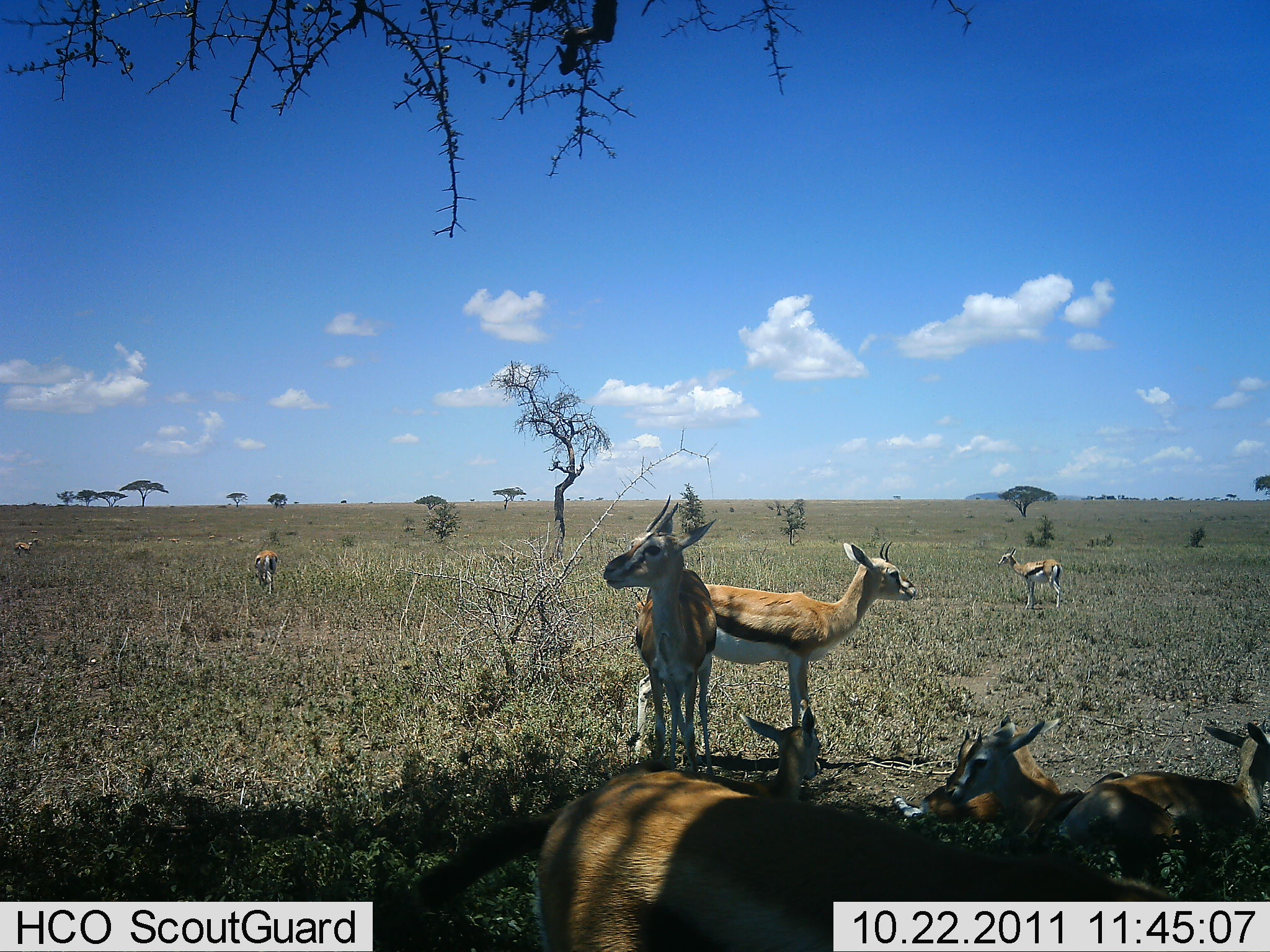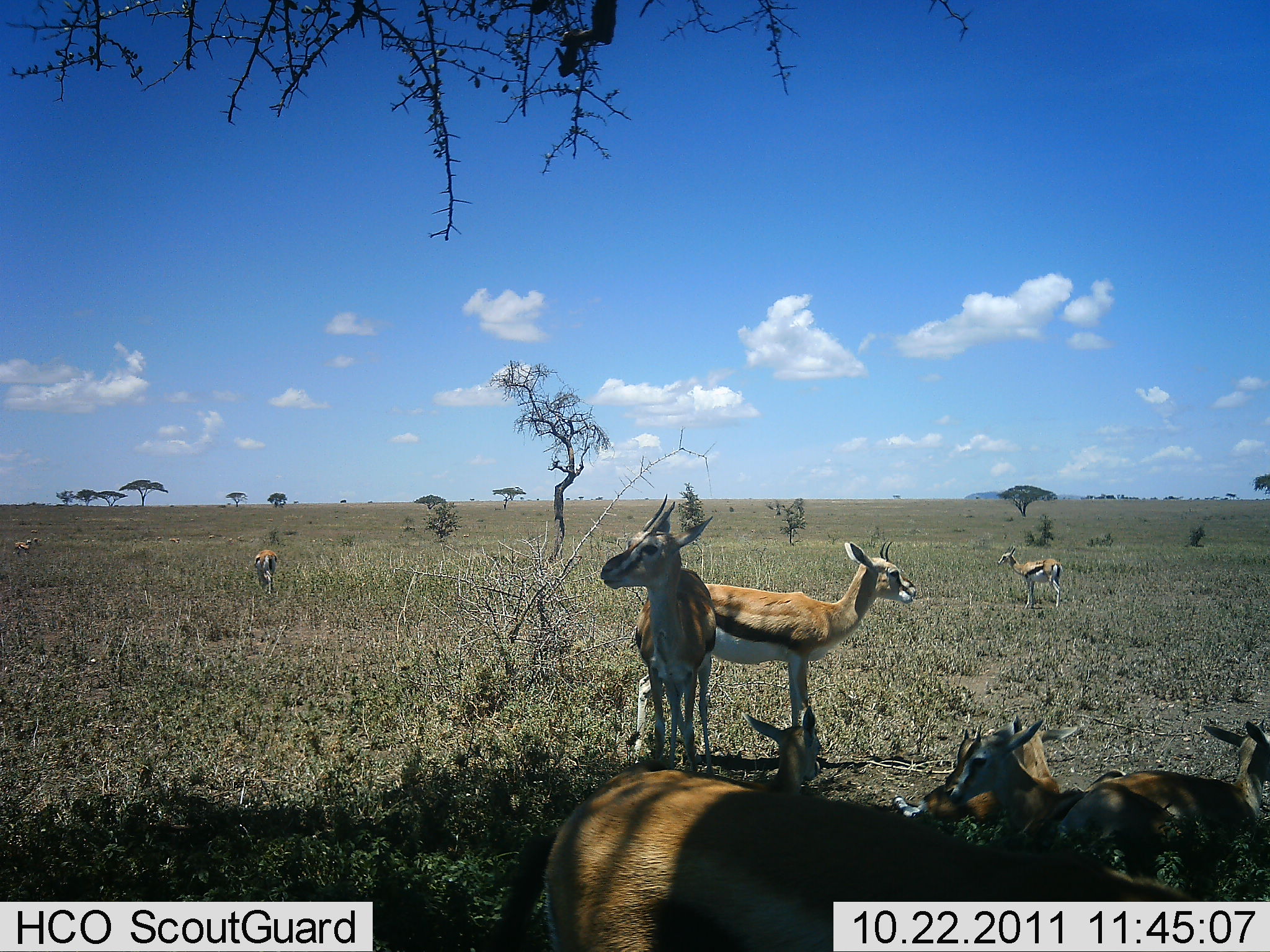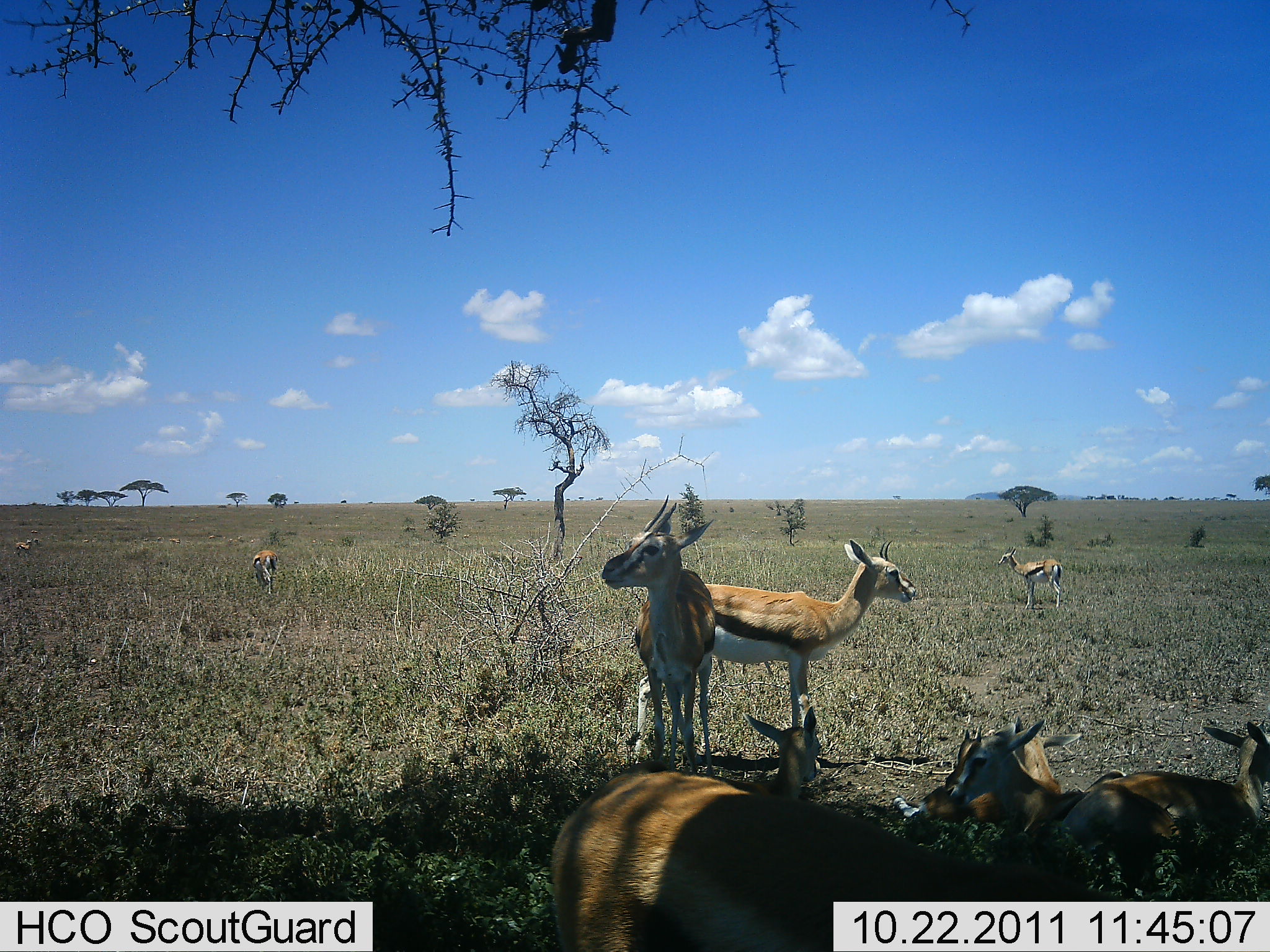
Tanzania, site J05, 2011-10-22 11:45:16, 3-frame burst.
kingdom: Animalia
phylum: Chordata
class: Mammalia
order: Artiodactyla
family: Bovidae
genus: Eudorcas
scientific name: Eudorcas thomsonii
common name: thomson's gazelle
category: gazellethomsons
Gazellethomsons (thomson's gazelle) (Eudorcas thomsonii), count 9. Behavior (volunteer vote fractions): standing 94%, resting 94%, moving 6%, interacting 12%. Young present (vote fraction): 29%. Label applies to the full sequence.